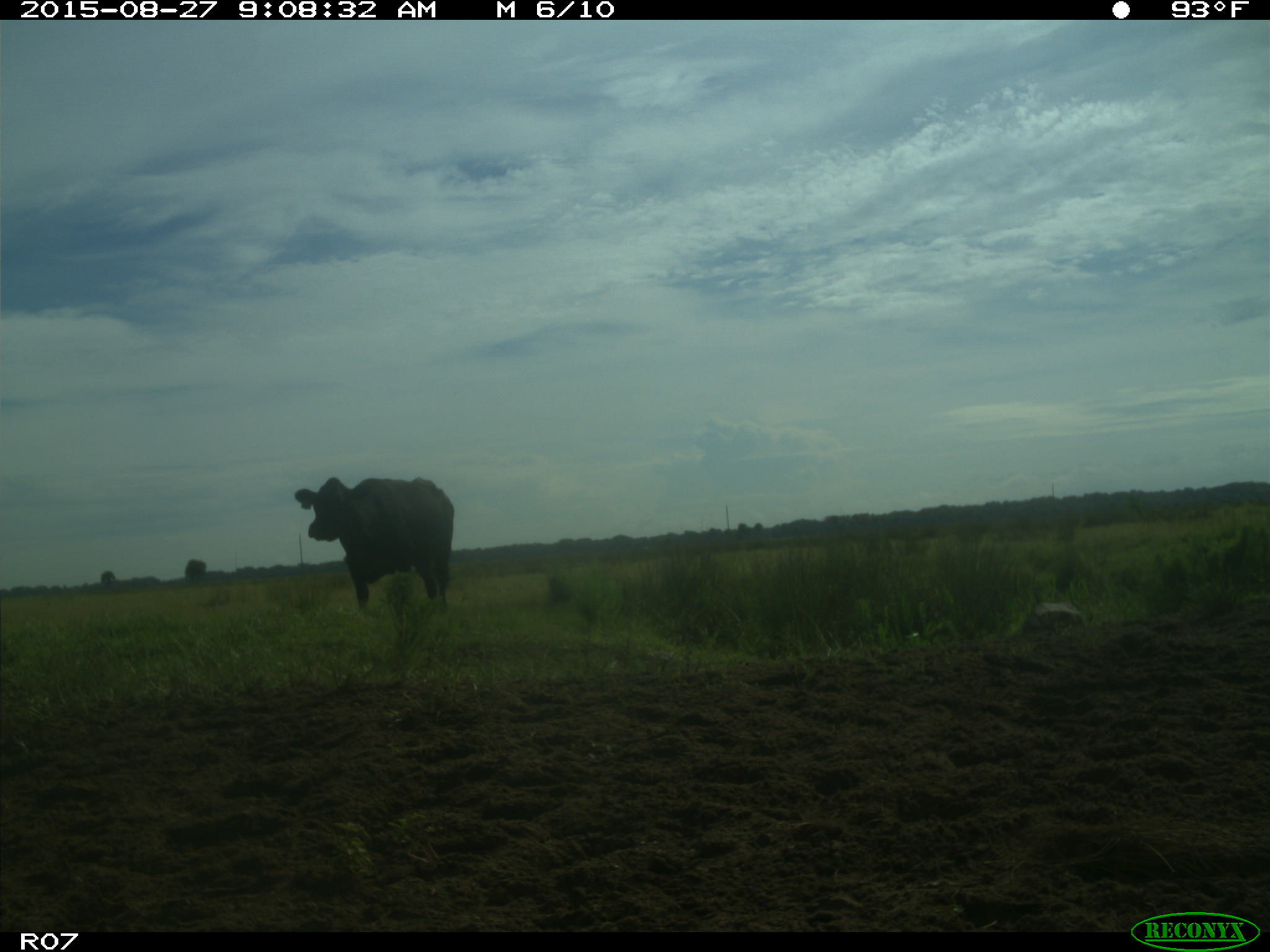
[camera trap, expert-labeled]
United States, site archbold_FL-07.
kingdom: Animalia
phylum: Chordata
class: Mammalia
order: Artiodactyla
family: Bovidae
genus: Bos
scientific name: Bos taurus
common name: domestic cow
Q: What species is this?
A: Bos taurus (domestic cow).